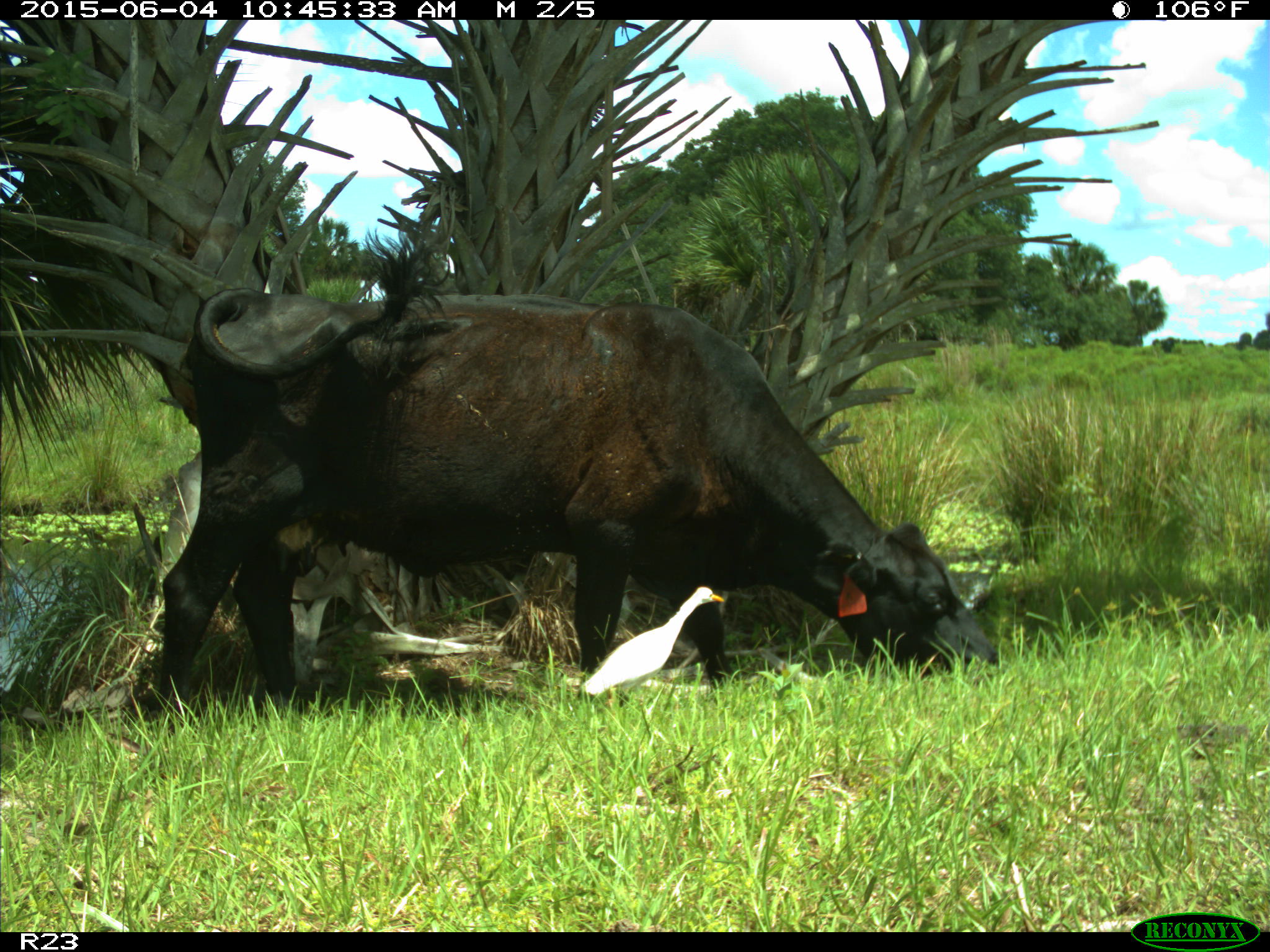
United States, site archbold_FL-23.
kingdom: Animalia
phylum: Chordata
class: Mammalia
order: Artiodactyla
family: Bovidae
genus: Bos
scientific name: Bos taurus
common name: domestic cow